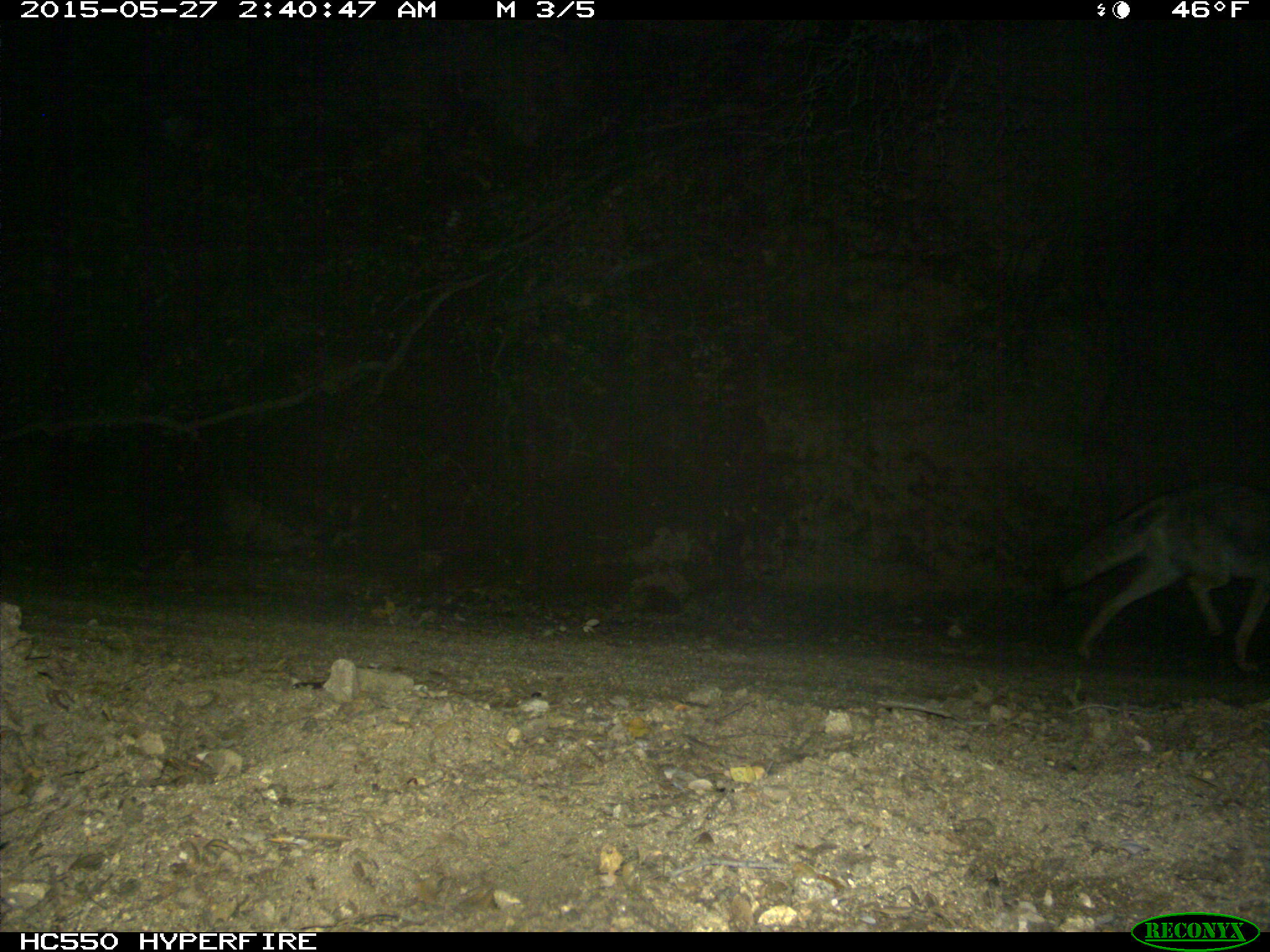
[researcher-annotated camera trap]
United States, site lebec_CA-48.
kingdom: Animalia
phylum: Chordata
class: Mammalia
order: Carnivora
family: Canidae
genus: Canis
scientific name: Canis latrans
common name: coyote